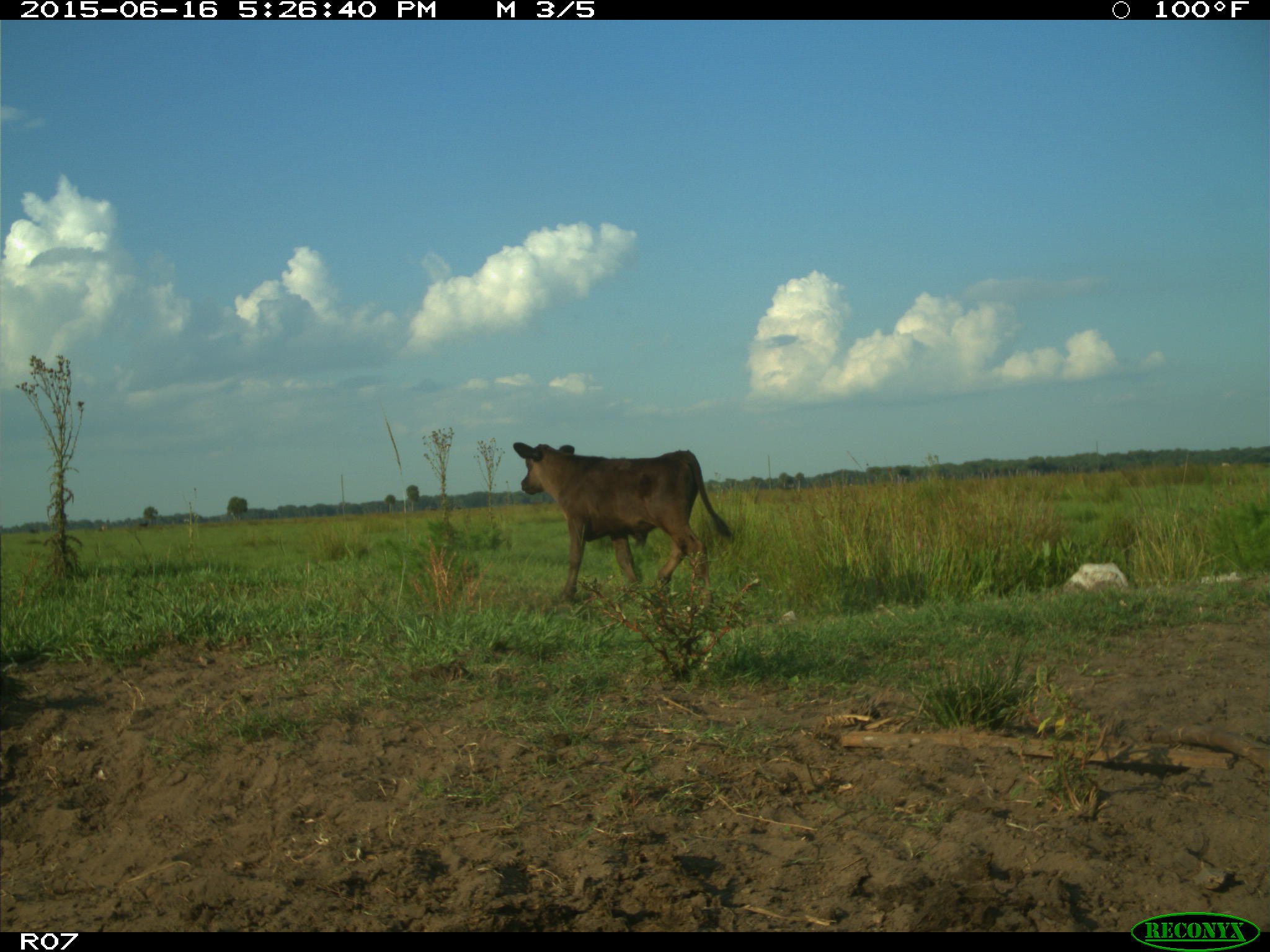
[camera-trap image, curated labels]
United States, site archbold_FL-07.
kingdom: Animalia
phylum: Chordata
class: Mammalia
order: Artiodactyla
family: Bovidae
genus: Bos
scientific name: Bos taurus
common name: domestic cow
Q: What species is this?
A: Bos taurus (domestic cow).